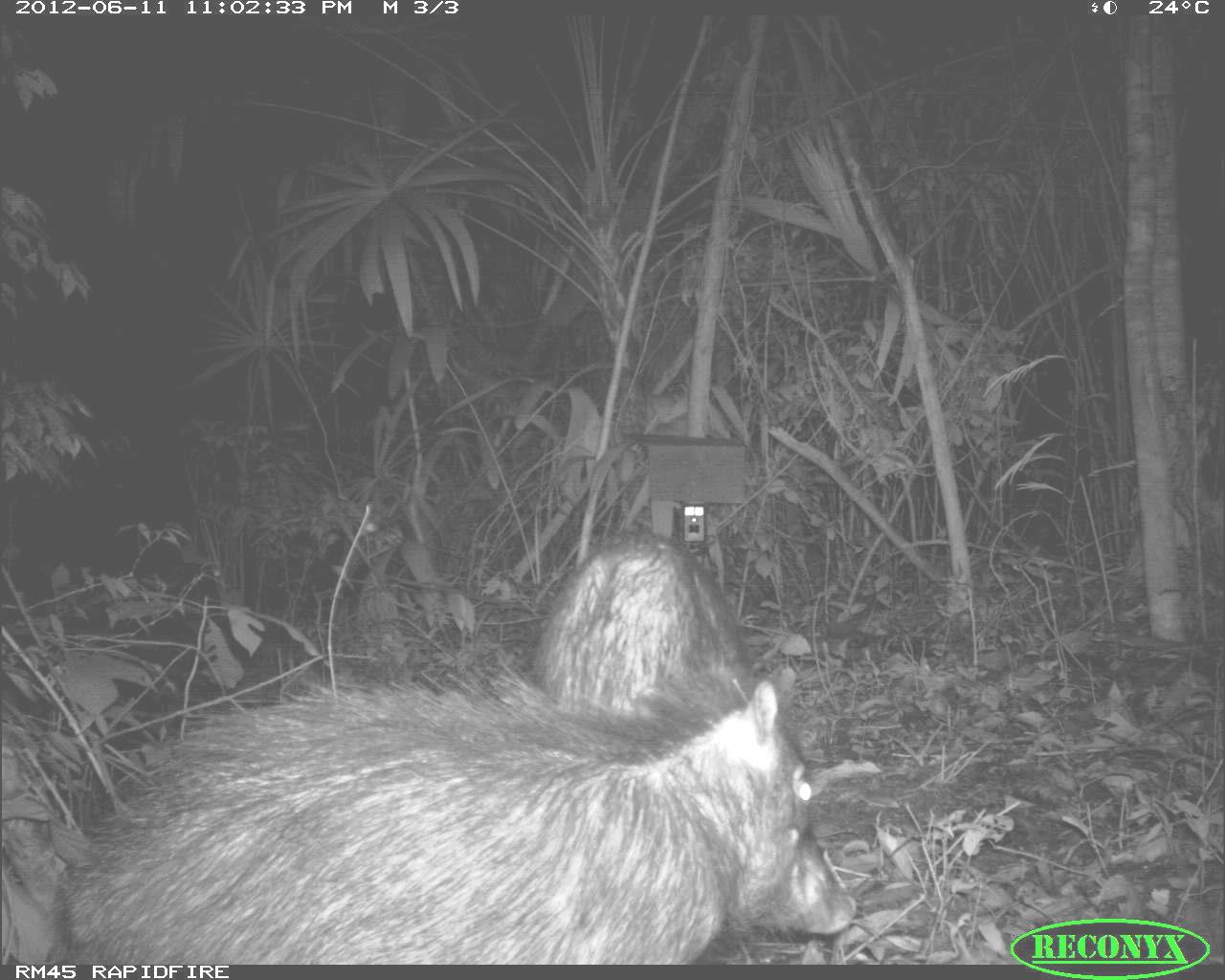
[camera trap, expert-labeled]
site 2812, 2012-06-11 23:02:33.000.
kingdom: Animalia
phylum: Chordata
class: Mammalia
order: Artiodactyla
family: Tayassuidae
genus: Tayassu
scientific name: Tayassu pecari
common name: white-lipped peccary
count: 18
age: adult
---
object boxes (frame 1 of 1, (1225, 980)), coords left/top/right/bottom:
tayassu pecari: 52/667/855/964; 528/537/755/728